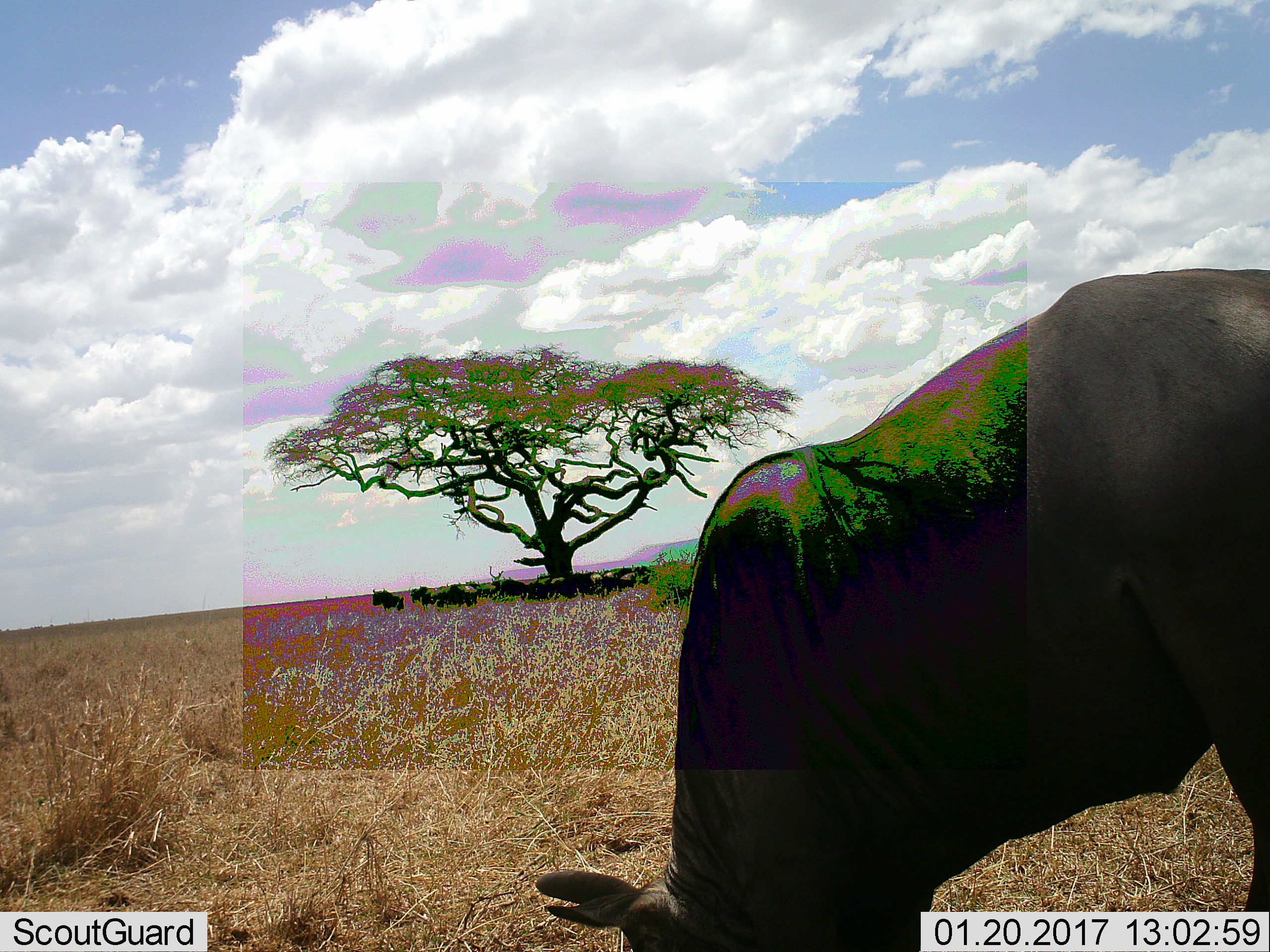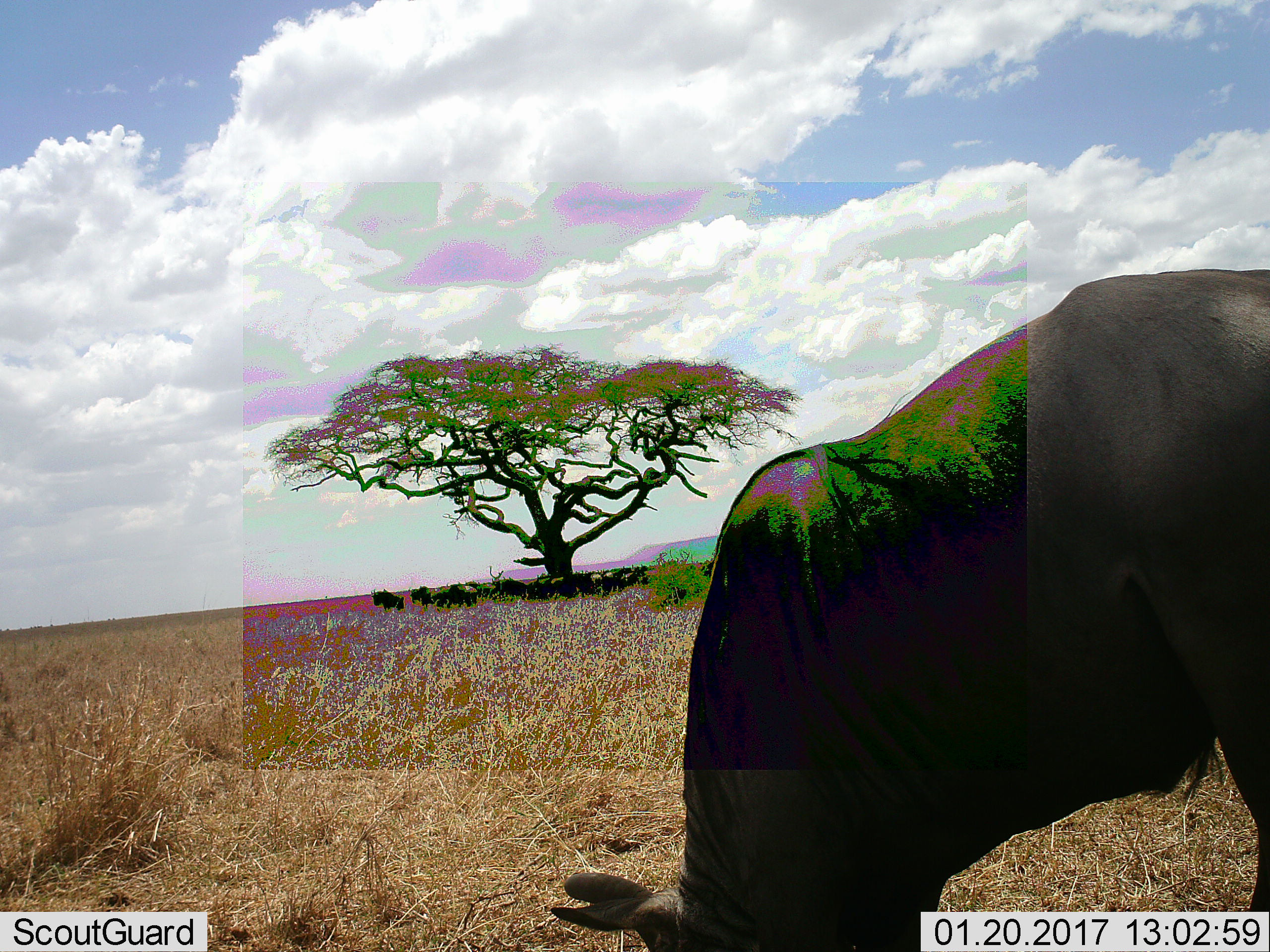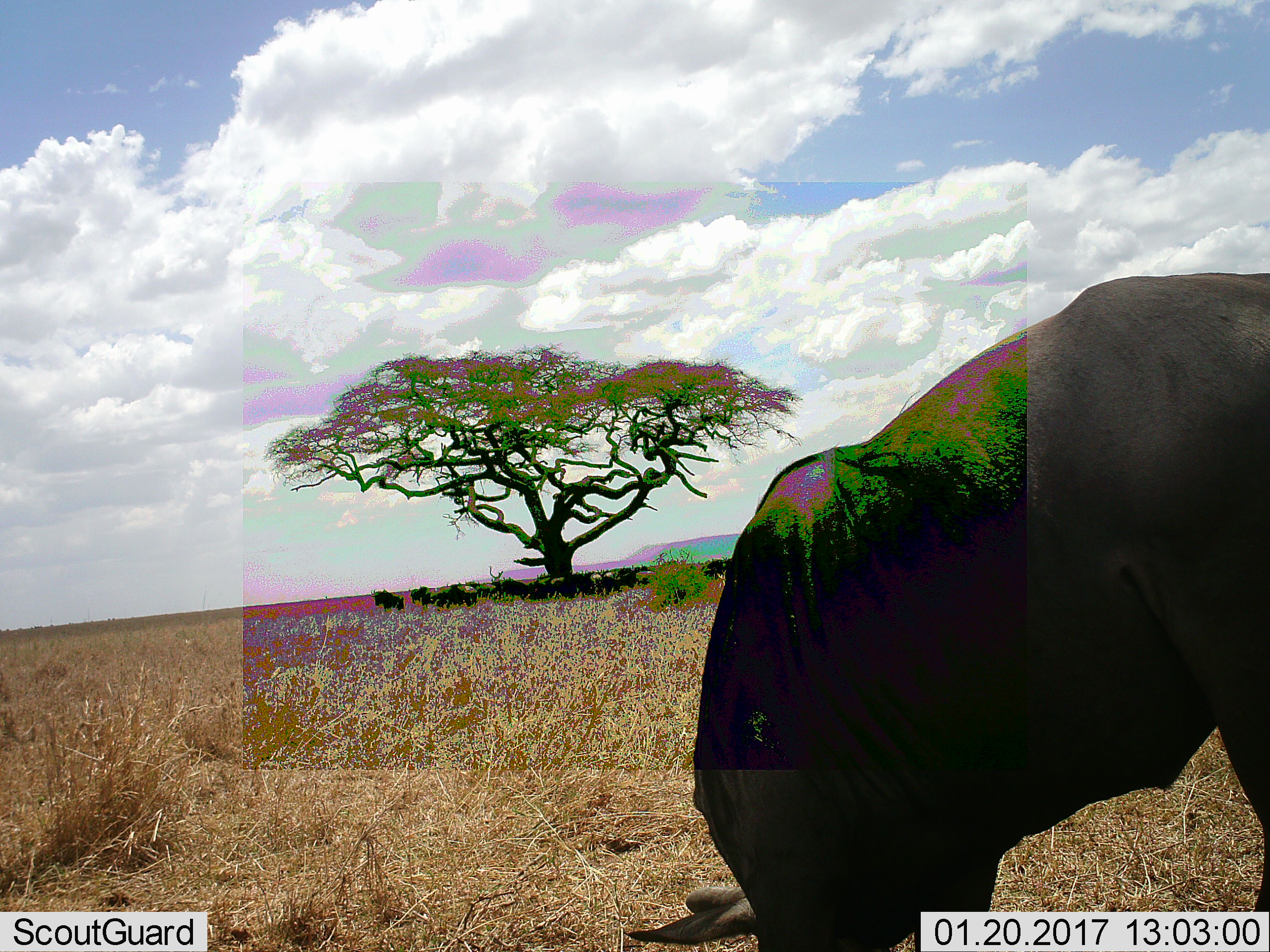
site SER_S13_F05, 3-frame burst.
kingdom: Animalia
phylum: Chordata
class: Mammalia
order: Artiodactyla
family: Bovidae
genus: Connochaetes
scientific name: Connochaetes taurinus taurinus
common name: blue wildebeest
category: wildebeestblue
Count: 11-50.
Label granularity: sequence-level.